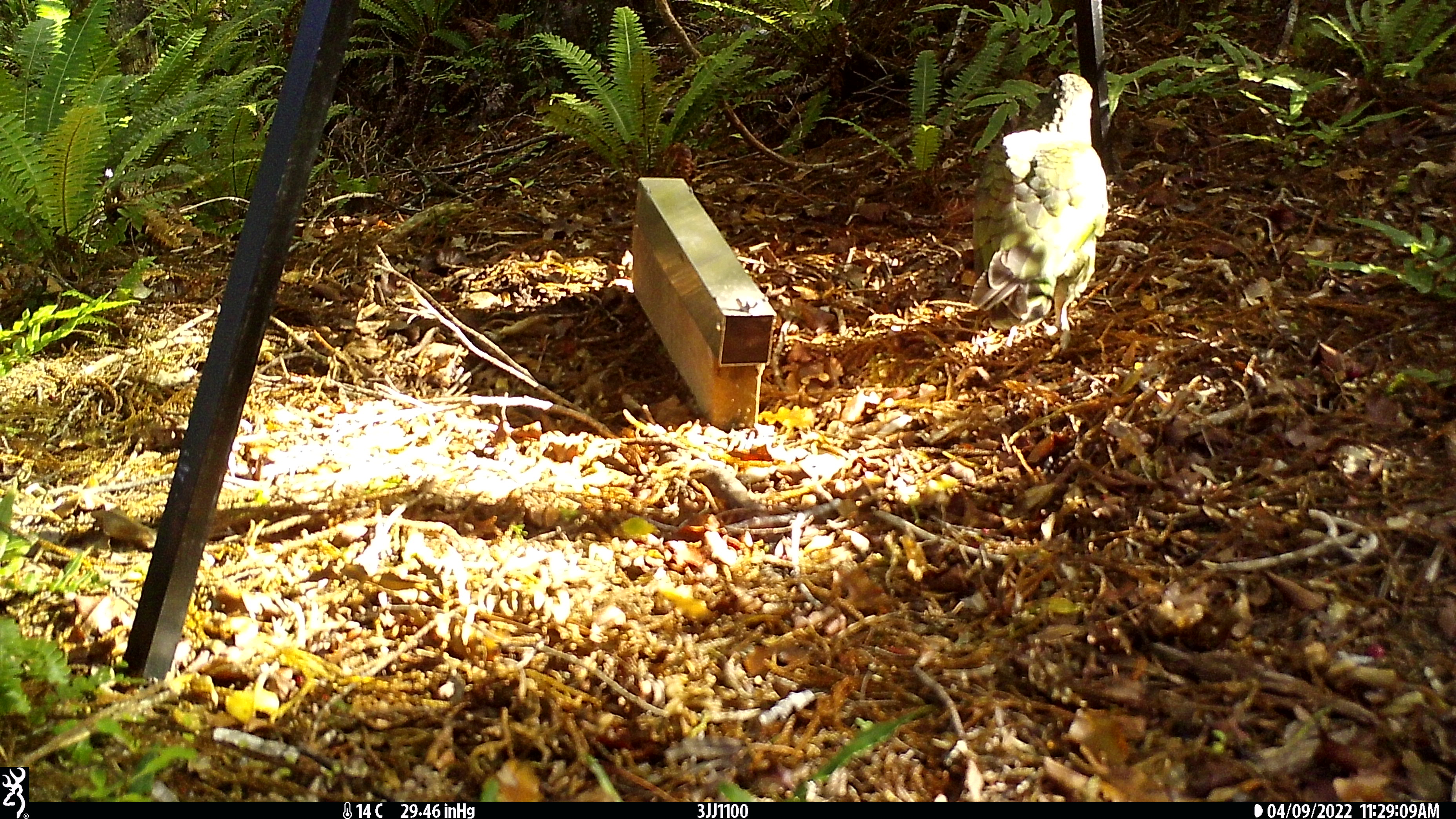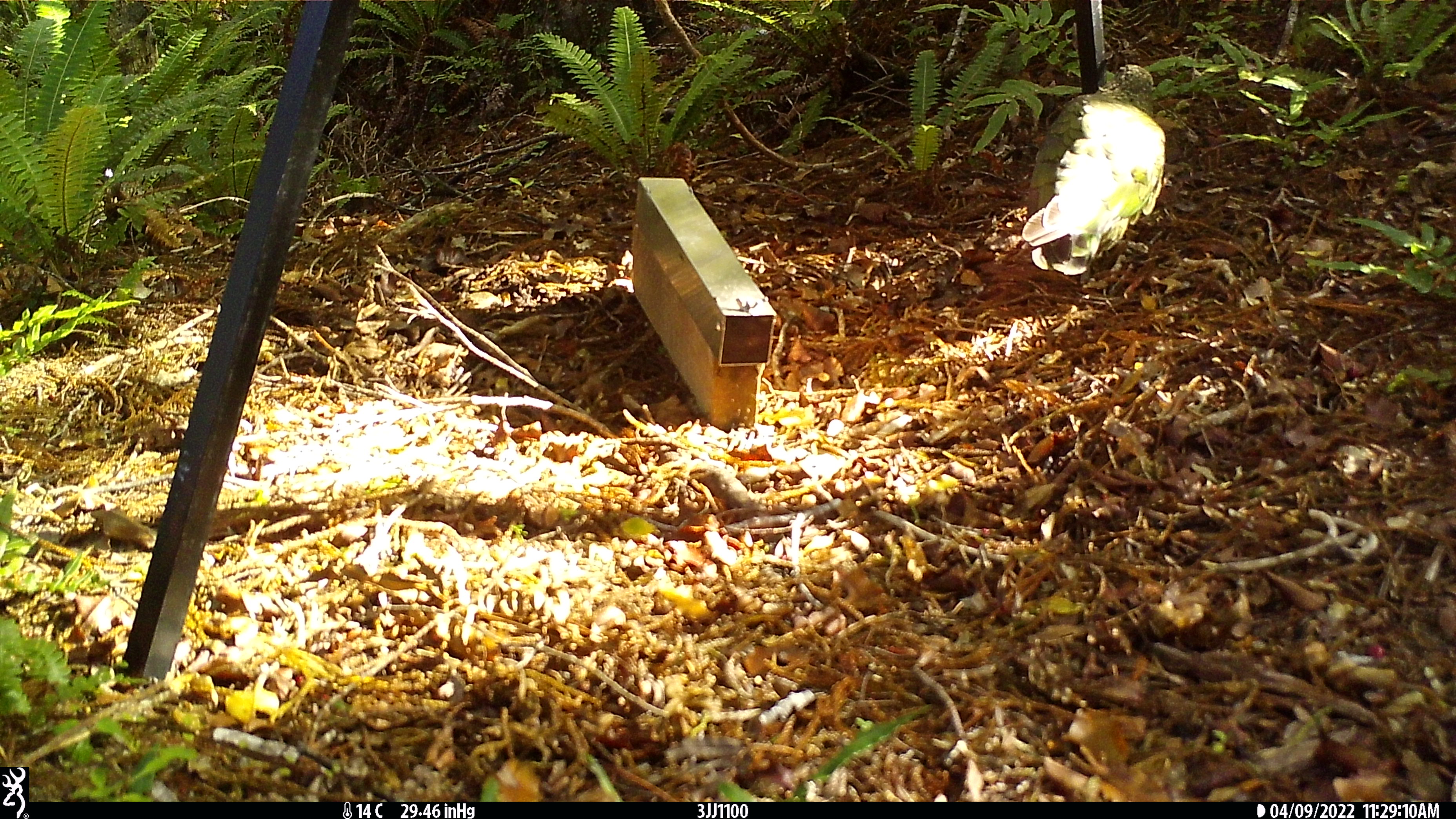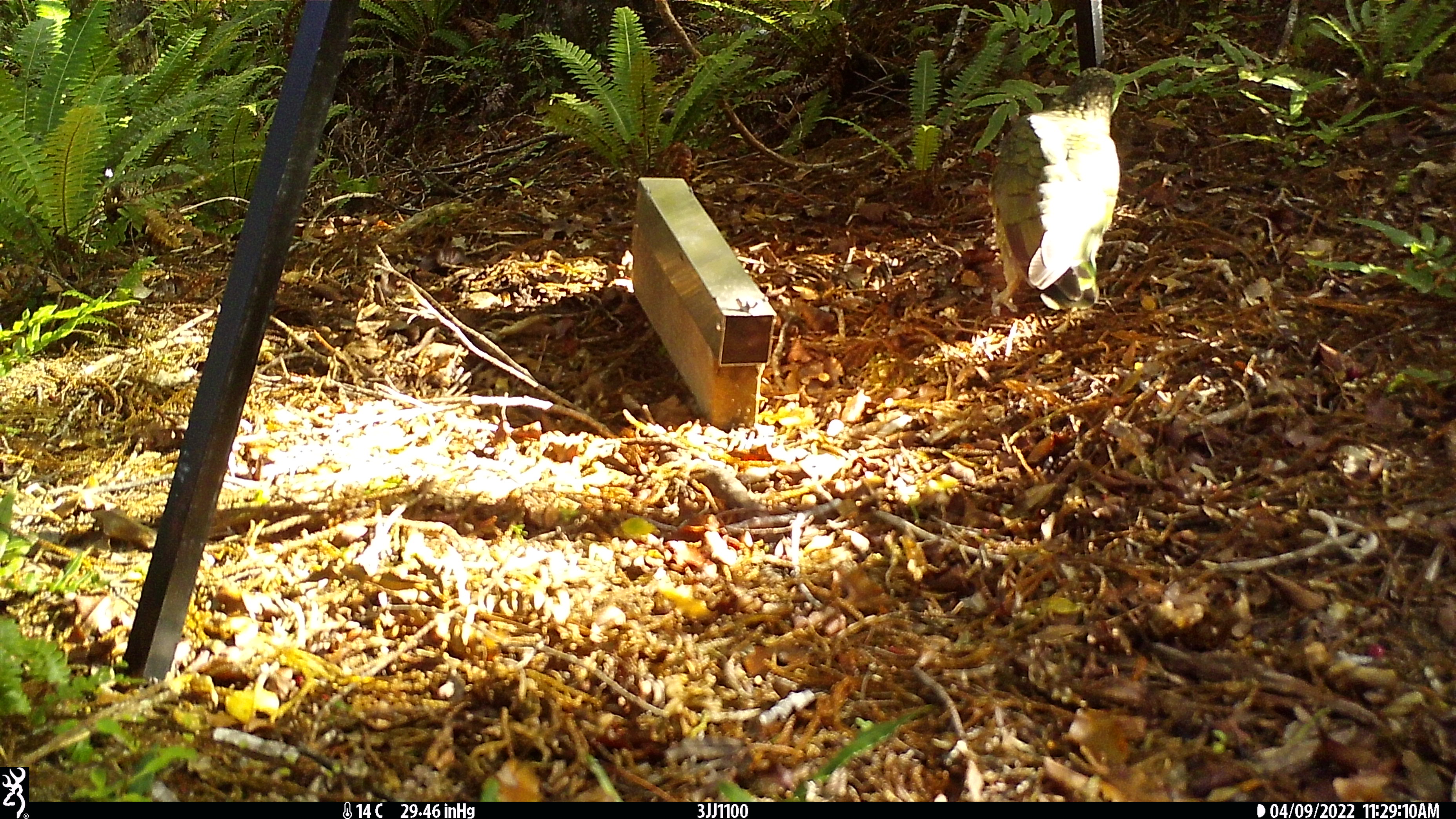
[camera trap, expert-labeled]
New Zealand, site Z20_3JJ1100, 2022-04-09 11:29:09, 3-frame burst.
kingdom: Animalia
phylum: Chordata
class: Aves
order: Psittaciformes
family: Strigopidae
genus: Nestor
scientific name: Nestor notabilis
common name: kea